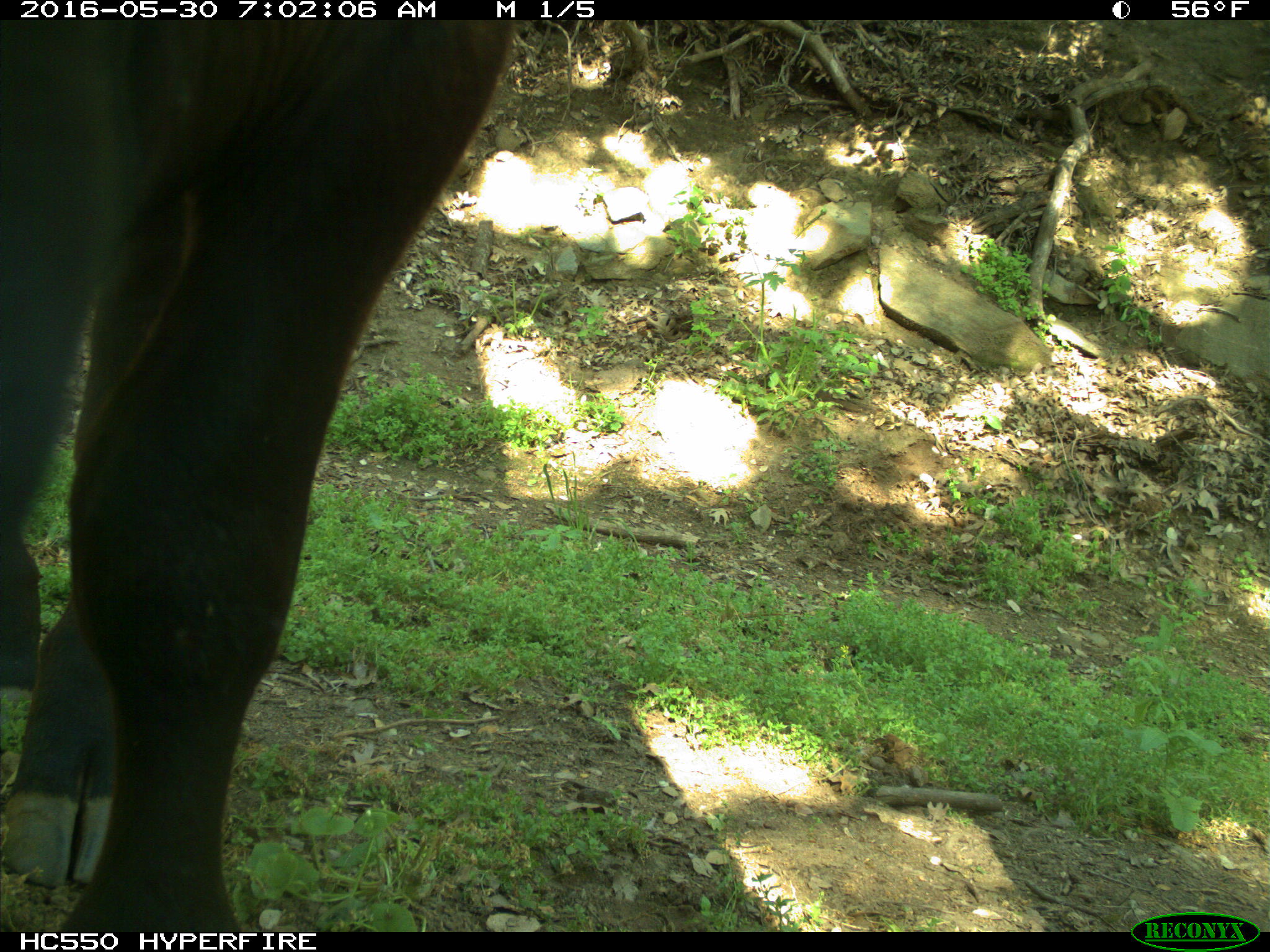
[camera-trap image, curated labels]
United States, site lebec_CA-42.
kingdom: Animalia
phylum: Chordata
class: Mammalia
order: Artiodactyla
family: Bovidae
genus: Bos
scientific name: Bos taurus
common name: domestic cow